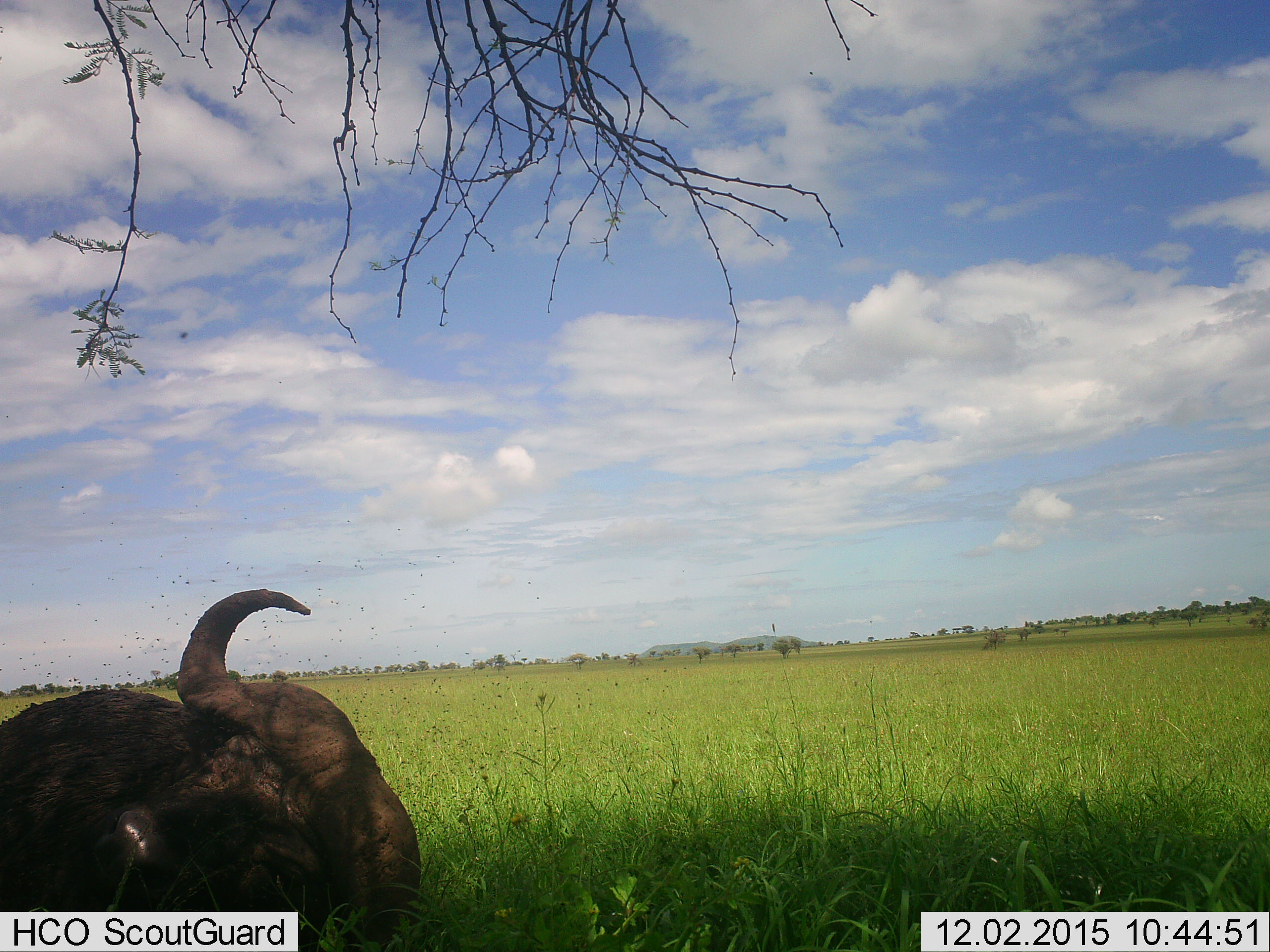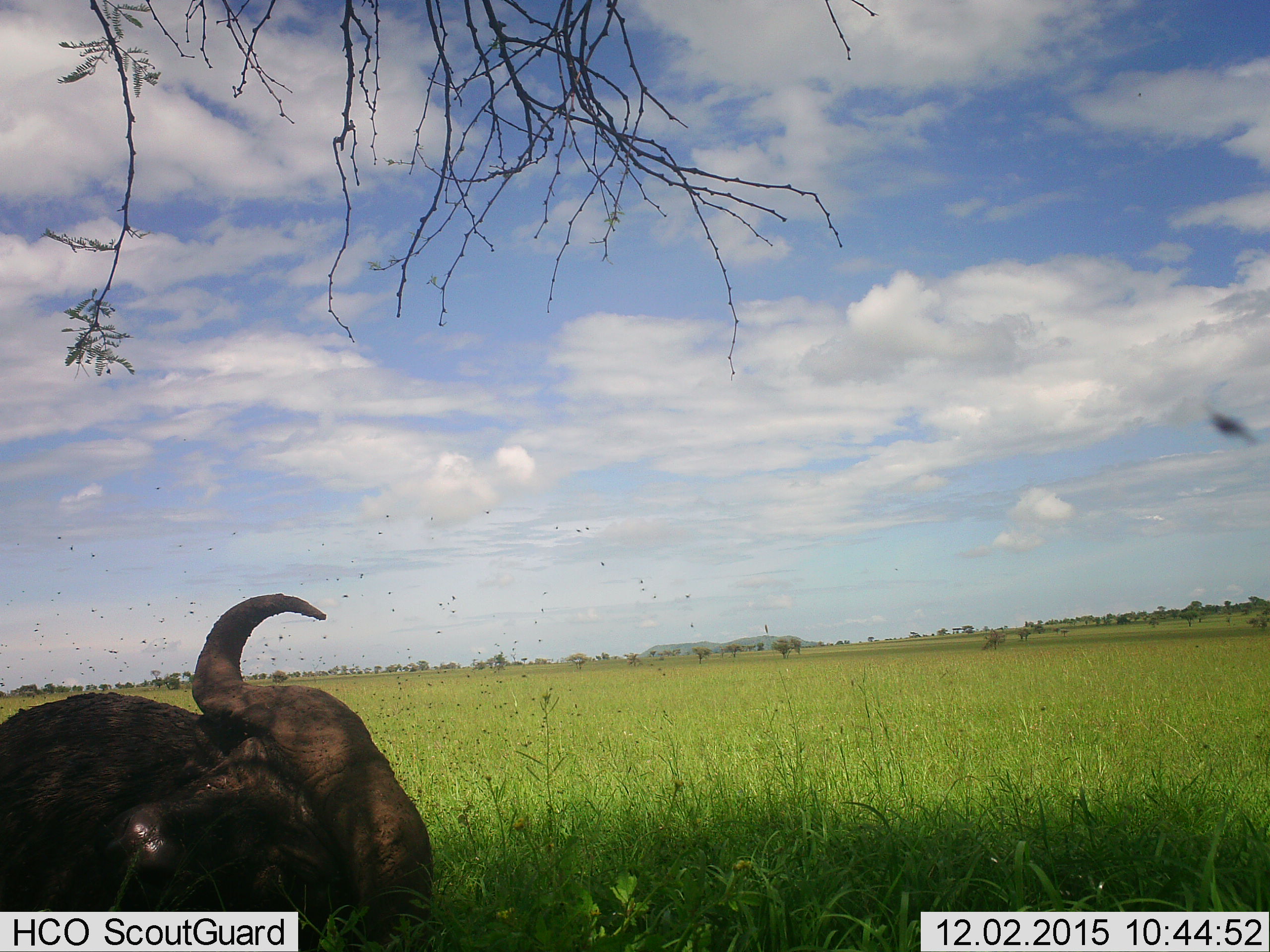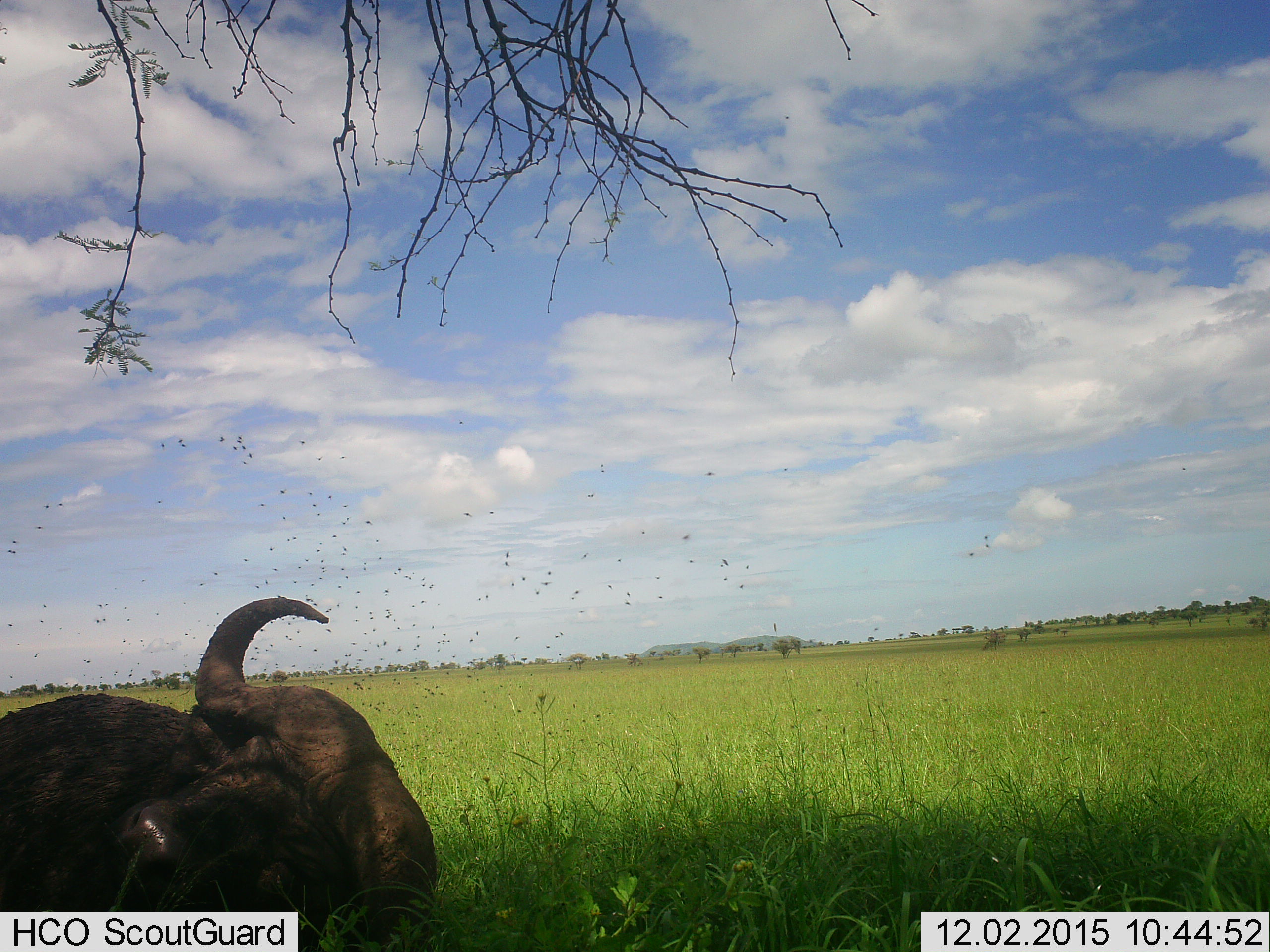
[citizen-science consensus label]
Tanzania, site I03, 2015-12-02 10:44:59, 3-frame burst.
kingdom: Animalia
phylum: Chordata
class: Mammalia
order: Artiodactyla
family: Bovidae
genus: Syncerus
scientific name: Syncerus caffer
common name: cape buffalo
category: buffalo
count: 1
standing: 14%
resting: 71%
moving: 14%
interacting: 0%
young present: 0%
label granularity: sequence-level